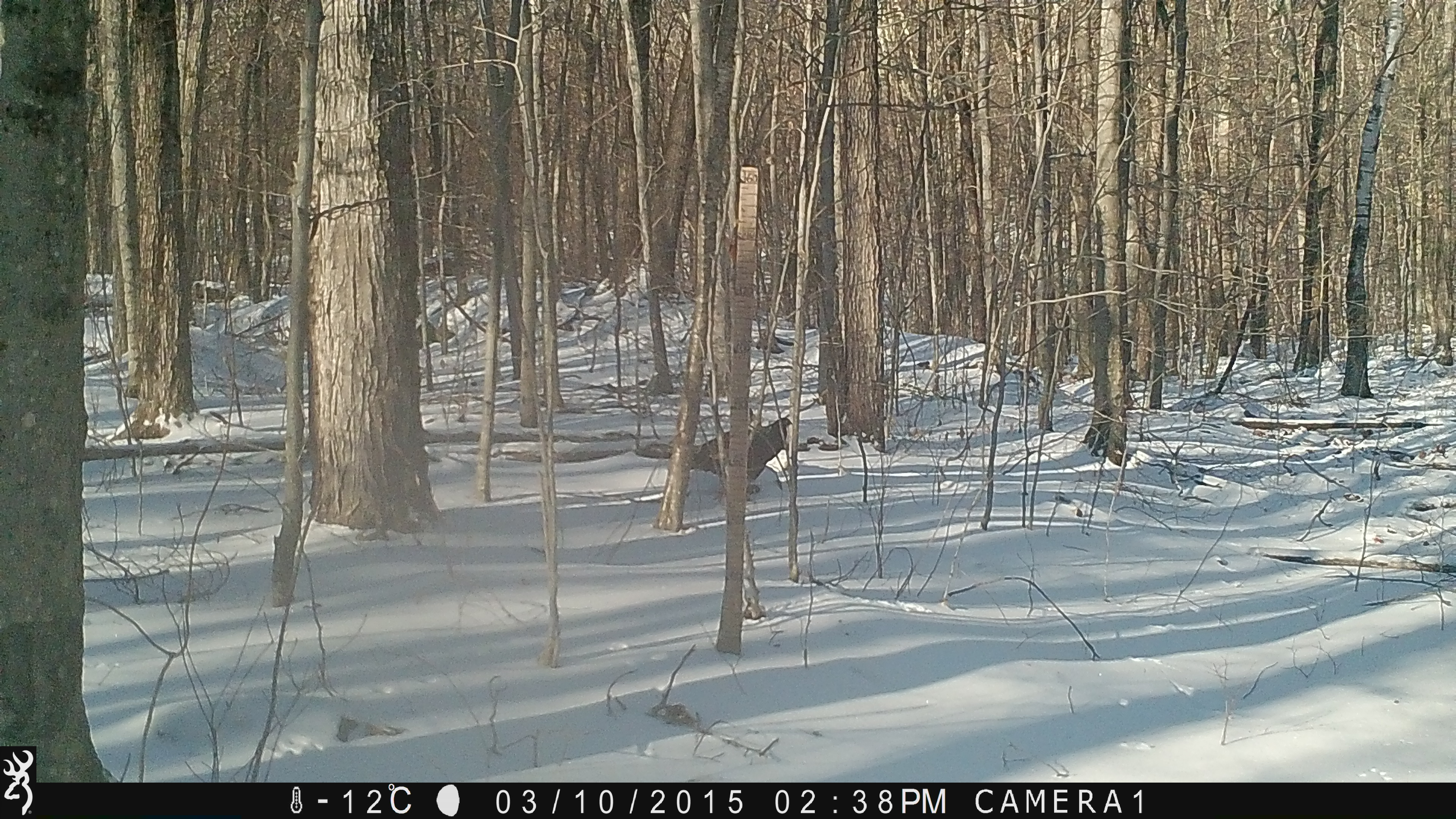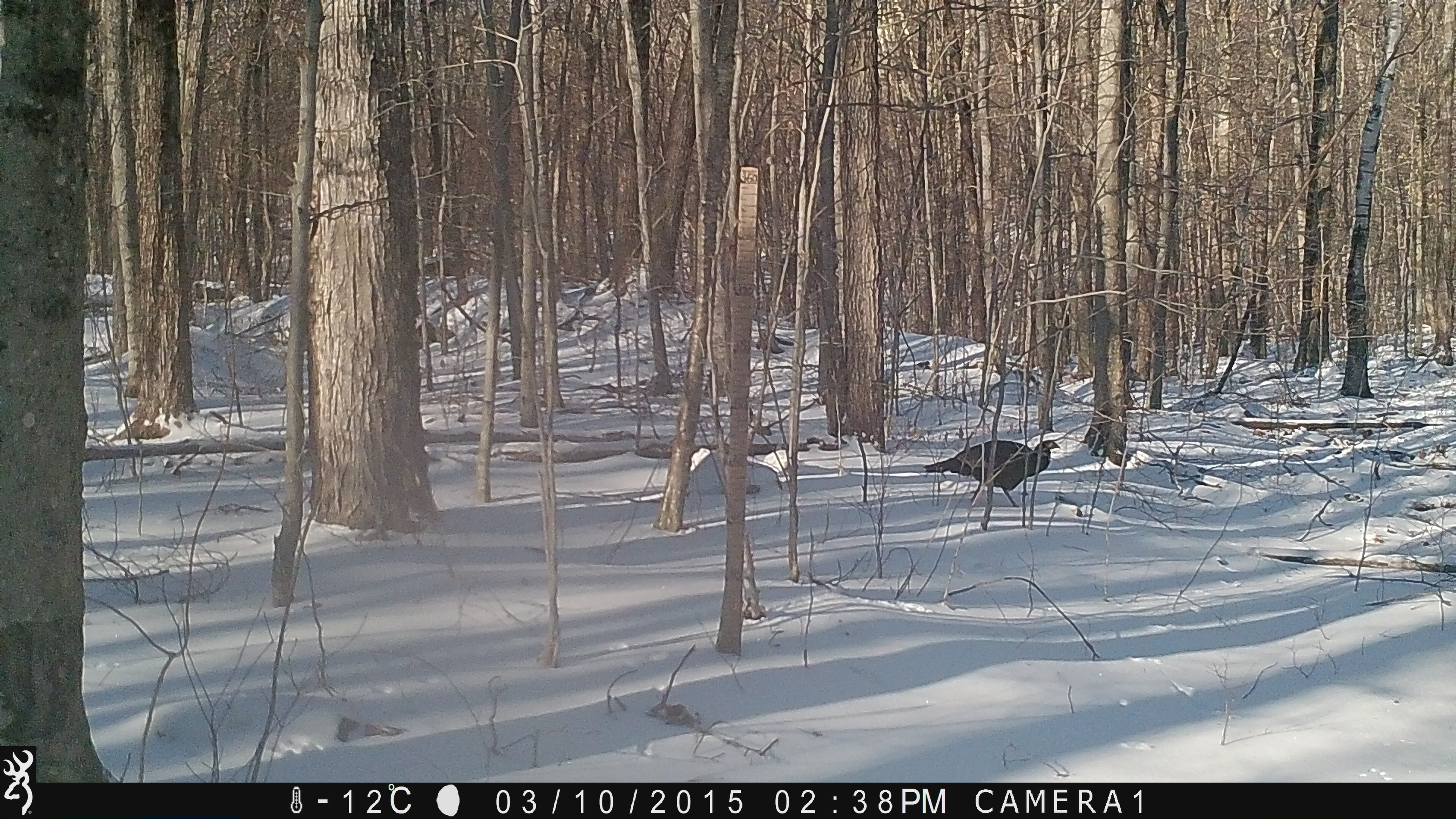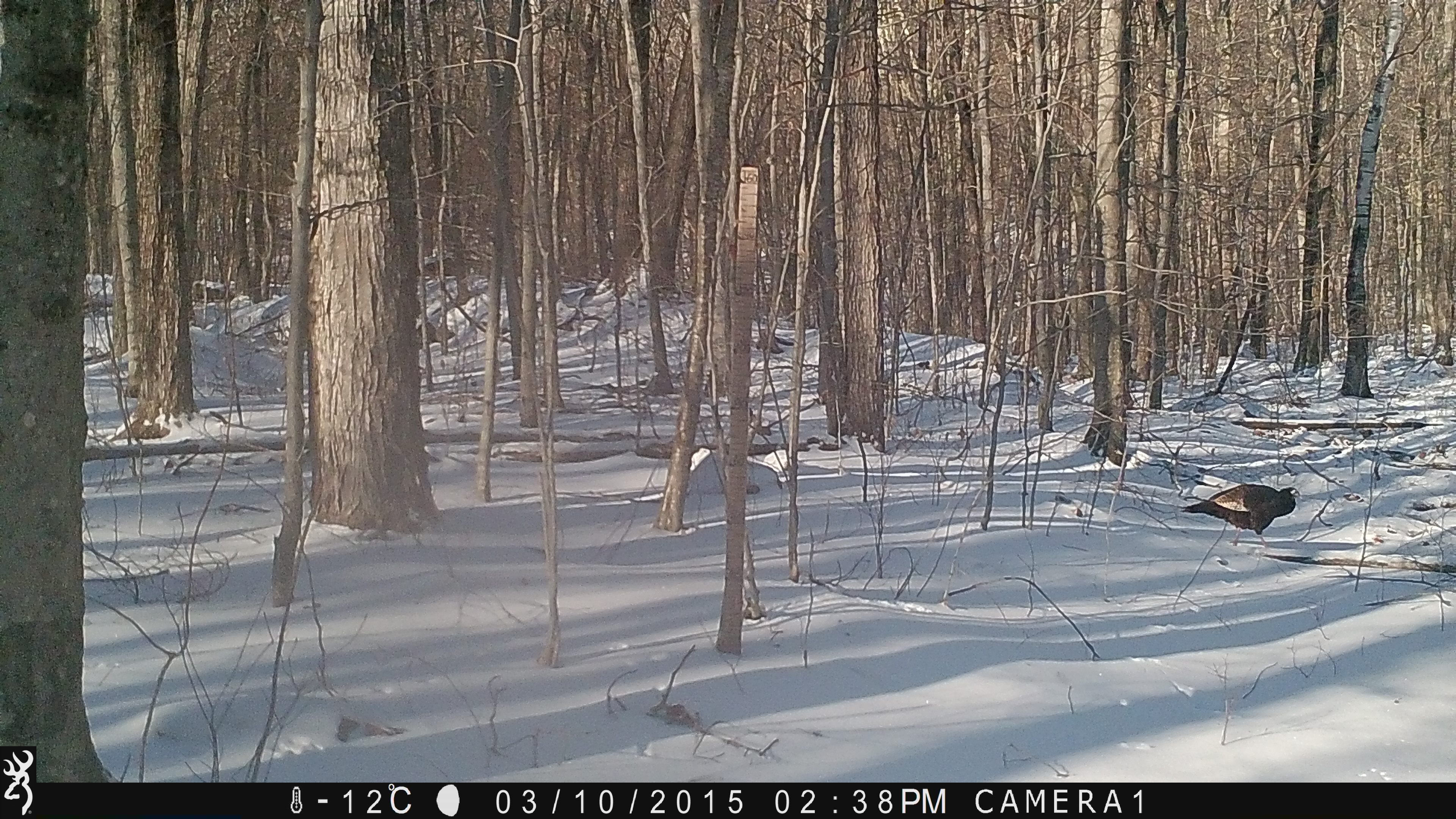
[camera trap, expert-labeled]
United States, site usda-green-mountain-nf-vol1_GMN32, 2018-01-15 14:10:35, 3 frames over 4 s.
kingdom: Animalia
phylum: Chordata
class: Aves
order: Galliformes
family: Phasianidae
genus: Meleagris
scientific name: Meleagris gallopavo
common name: wild turkey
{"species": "wild turkey (Meleagris gallopavo)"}